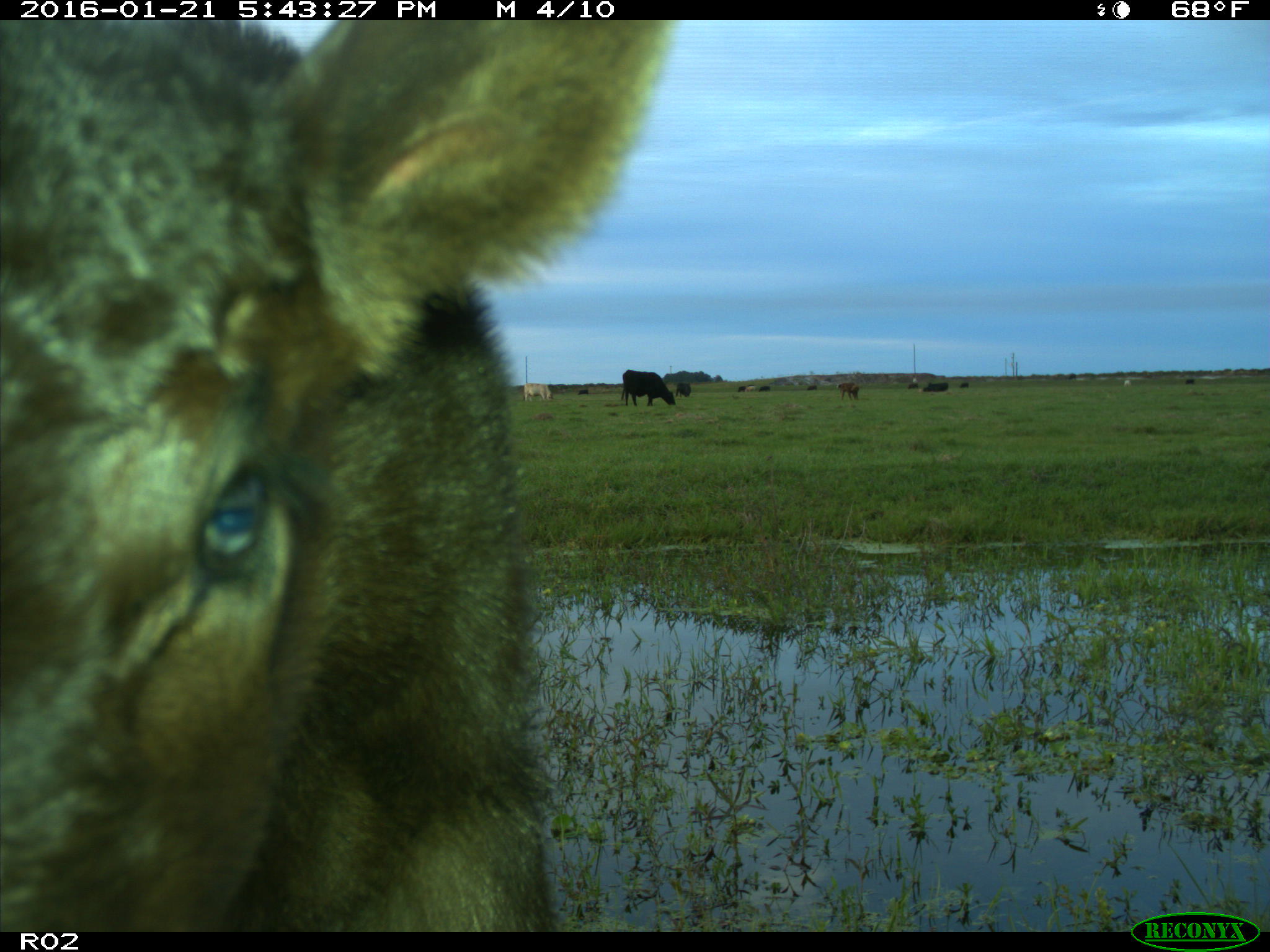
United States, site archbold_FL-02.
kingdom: Animalia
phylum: Chordata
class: Mammalia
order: Artiodactyla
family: Bovidae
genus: Bos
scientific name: Bos taurus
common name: domestic cow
Bos taurus (domestic cow).